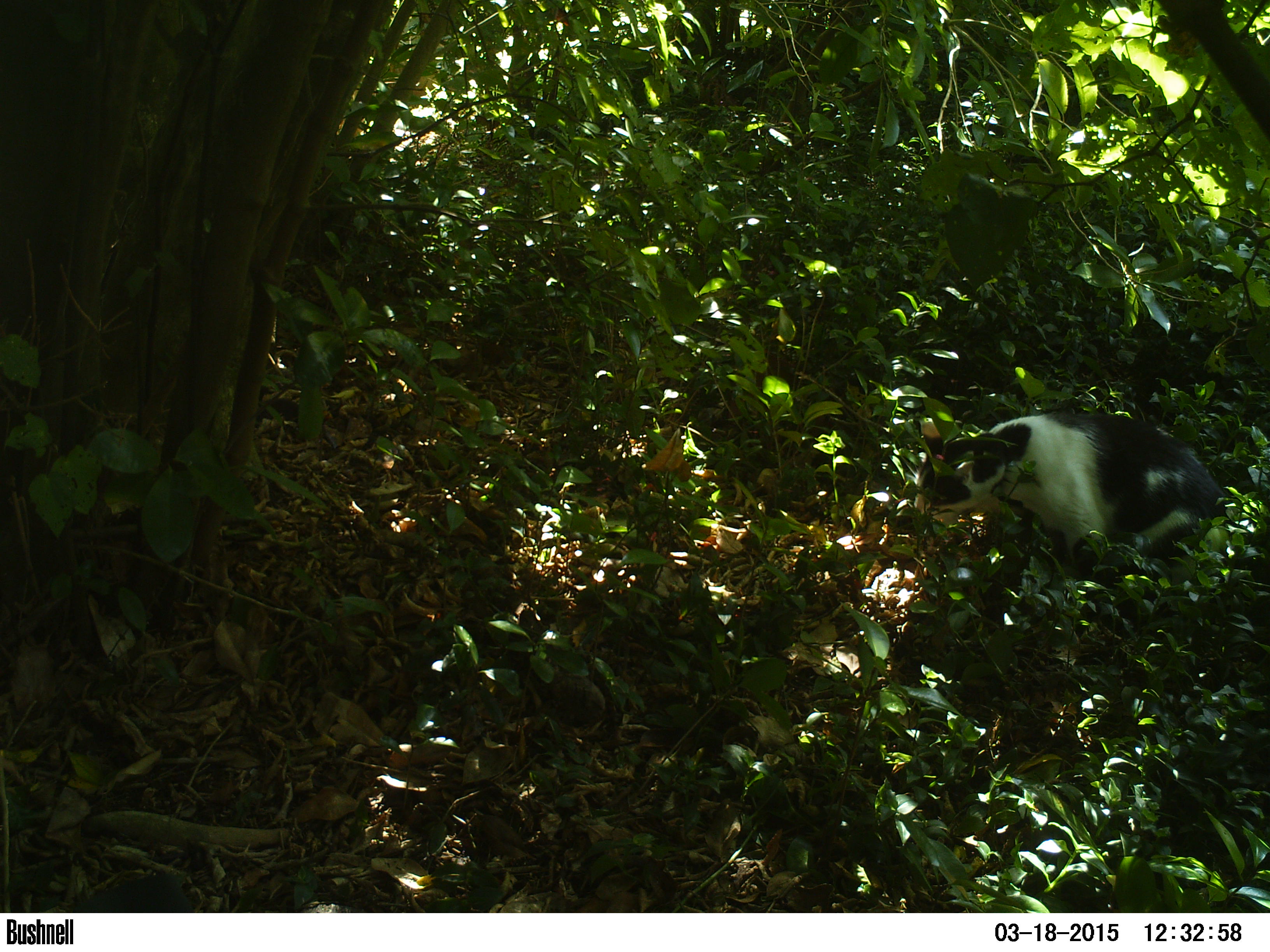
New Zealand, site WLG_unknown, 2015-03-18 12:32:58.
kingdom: Animalia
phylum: Chordata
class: Mammalia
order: Carnivora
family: Felidae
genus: Felis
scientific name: Felis catus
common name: domestic cat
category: cat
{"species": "cat (domestic cat) (Felis catus)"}